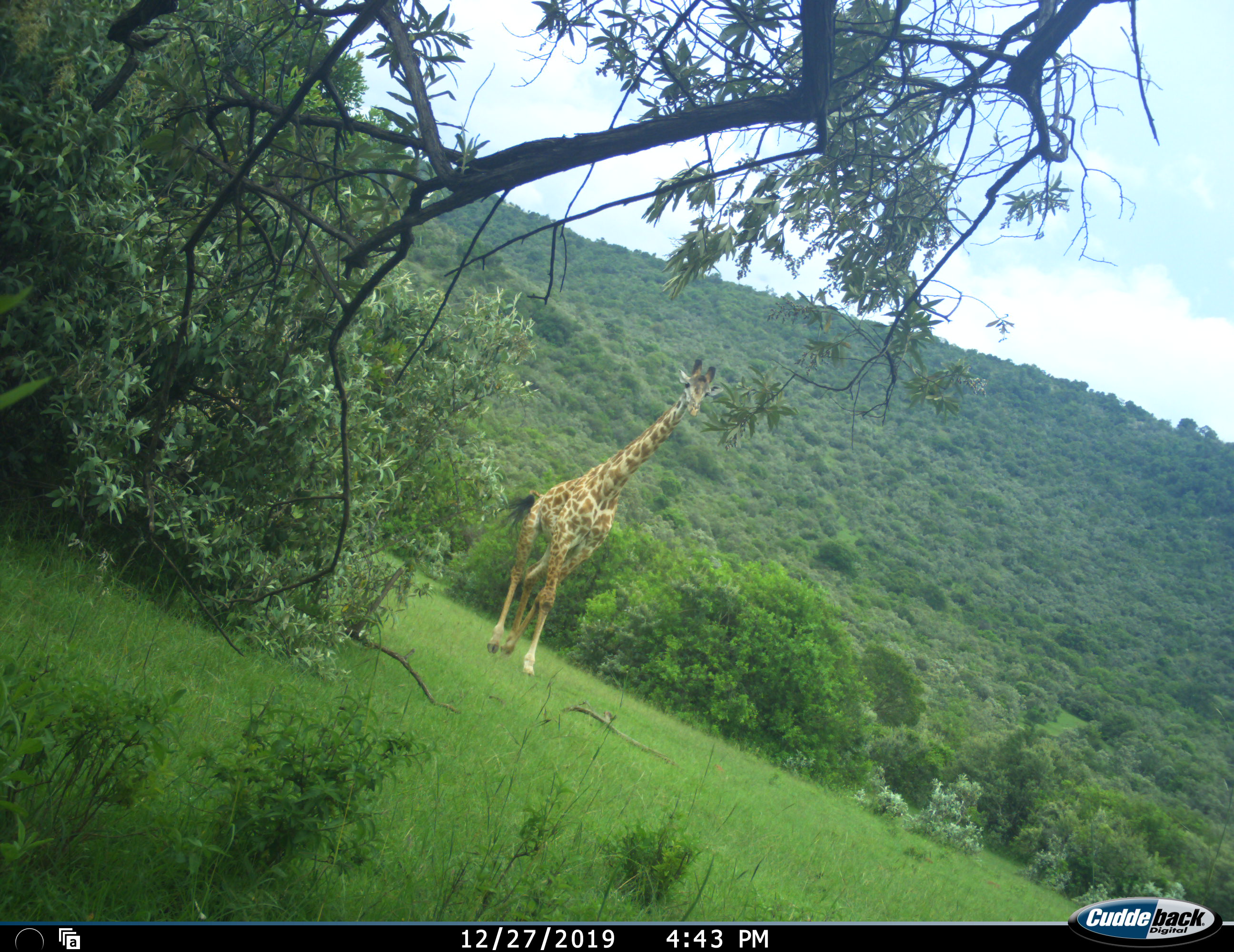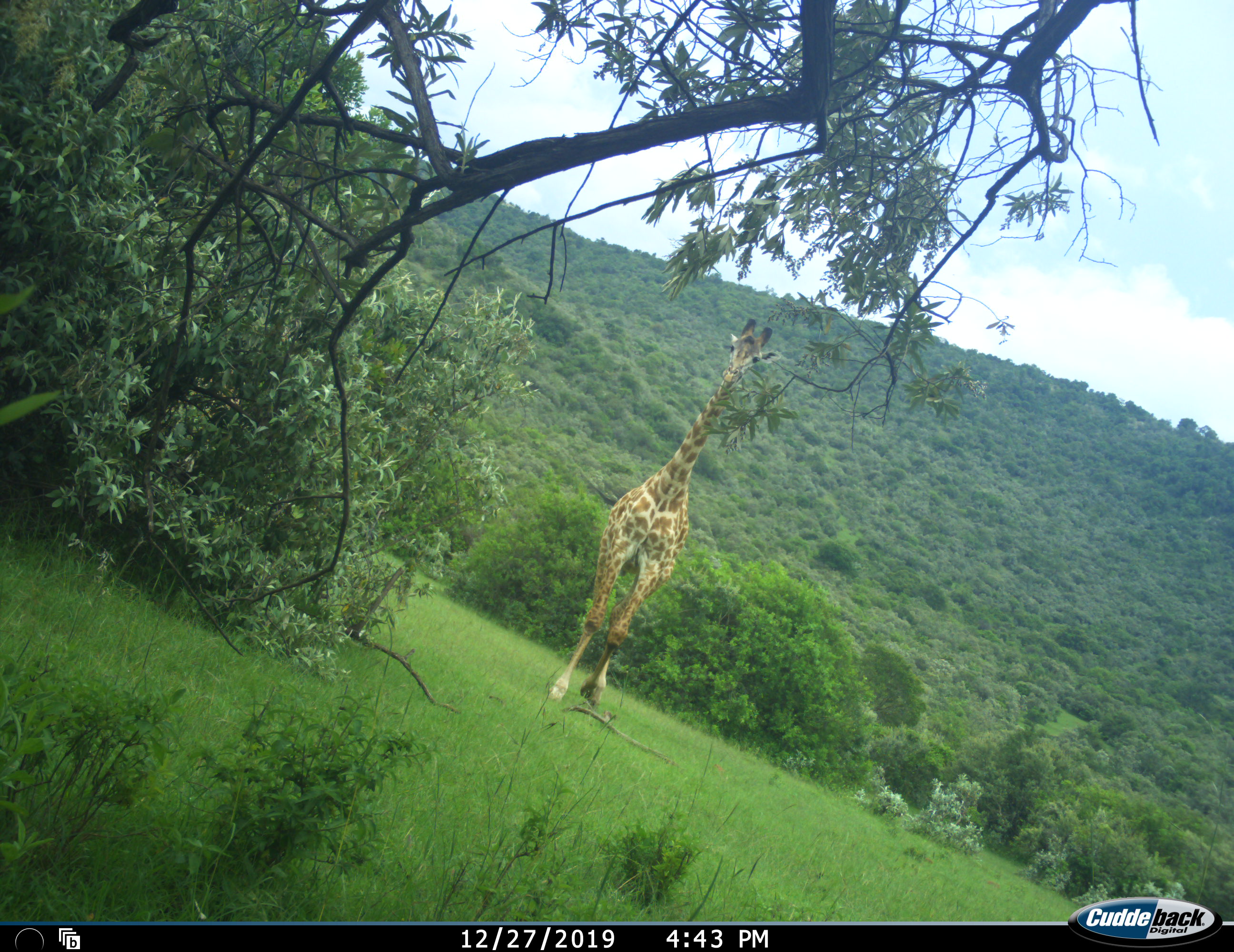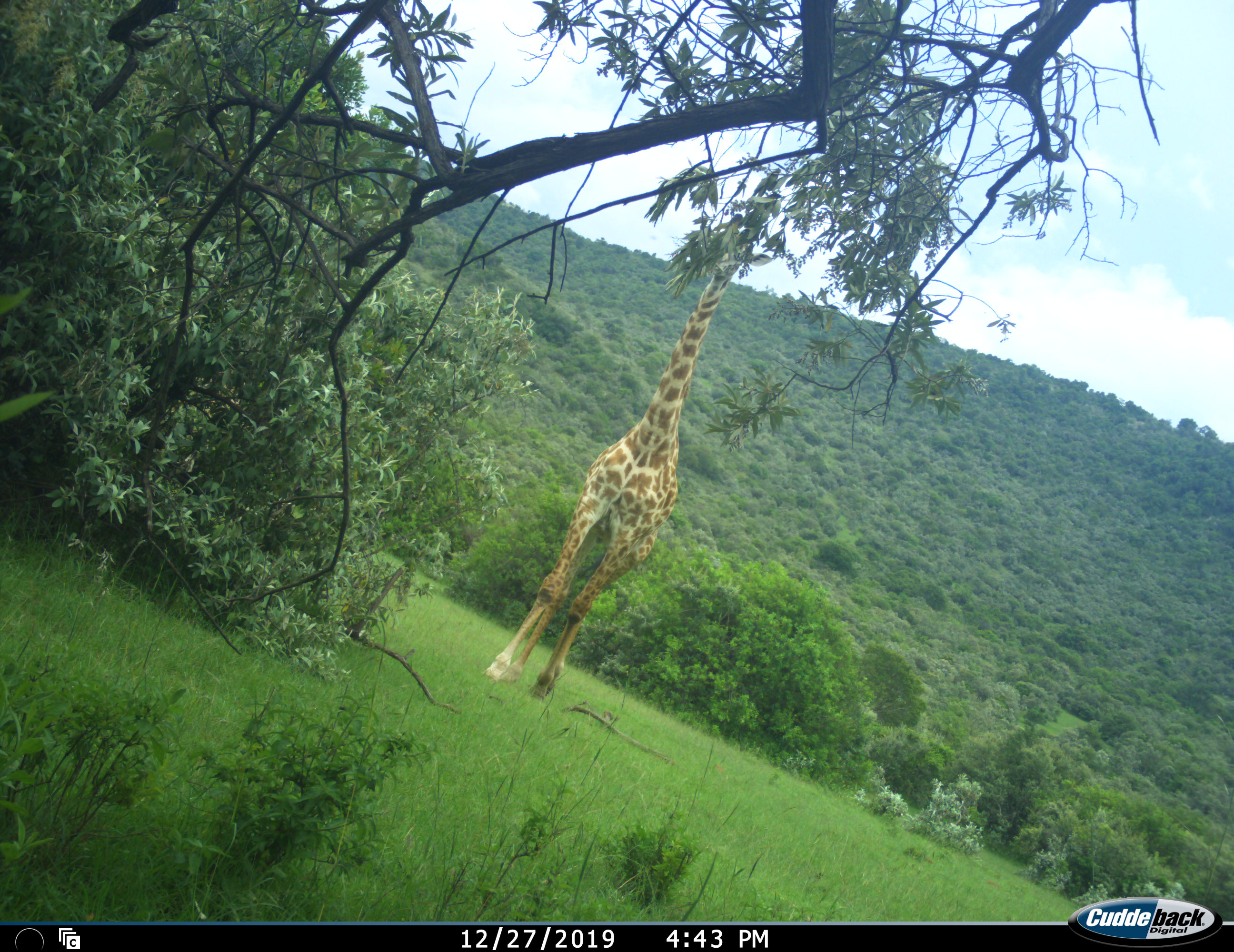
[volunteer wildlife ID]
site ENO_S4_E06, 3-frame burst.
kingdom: Animalia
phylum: Chordata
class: Mammalia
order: Artiodactyla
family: Giraffidae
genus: Giraffa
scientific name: Giraffa camelopardalis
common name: giraffe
Giraffe (Giraffa camelopardalis), count 1. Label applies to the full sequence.